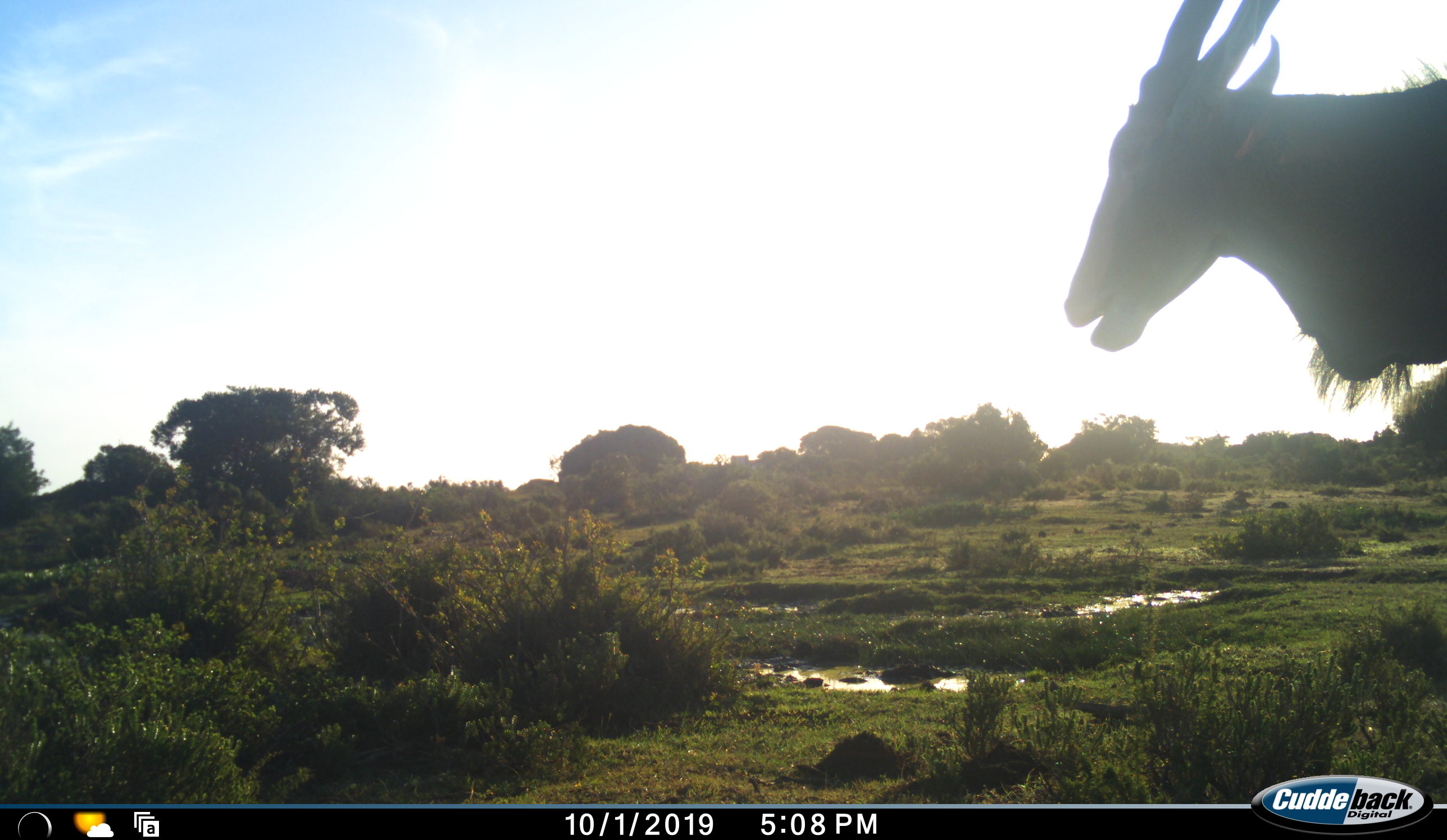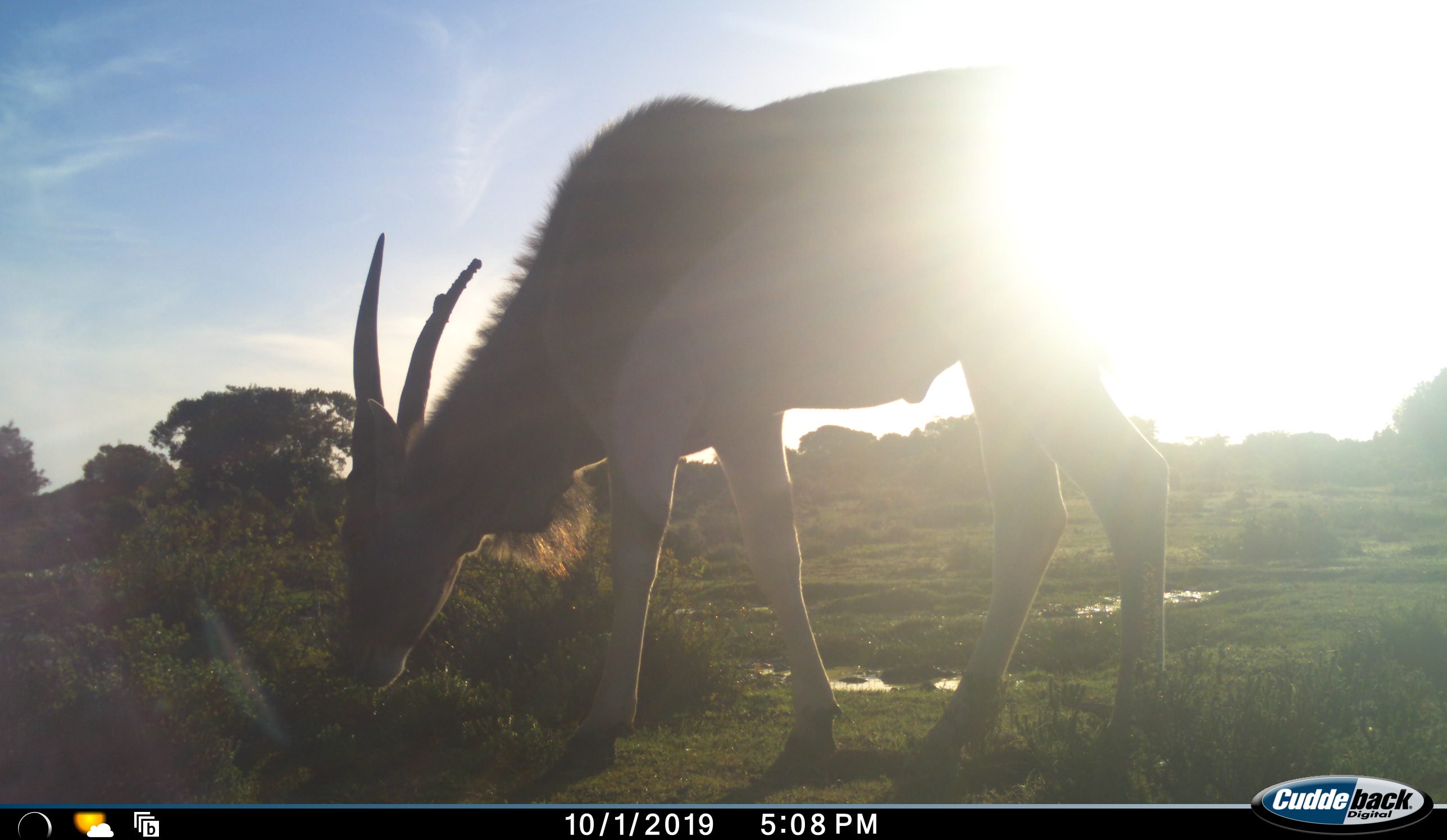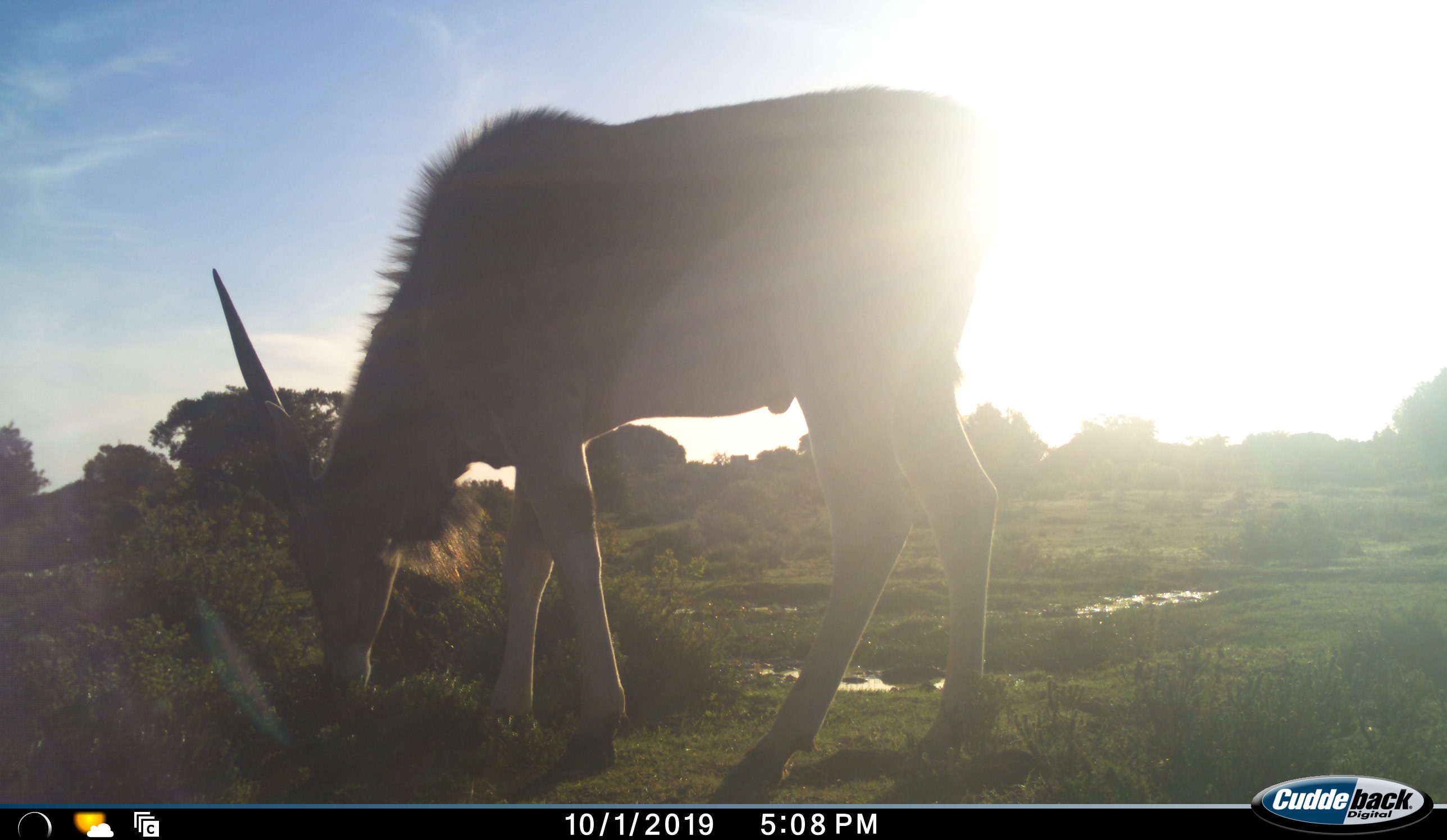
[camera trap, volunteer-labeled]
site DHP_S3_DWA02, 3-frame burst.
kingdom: Animalia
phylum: Chordata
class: Mammalia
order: Artiodactyla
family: Bovidae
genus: Tragelaphus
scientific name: Tragelaphus oryx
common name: eland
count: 1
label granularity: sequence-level